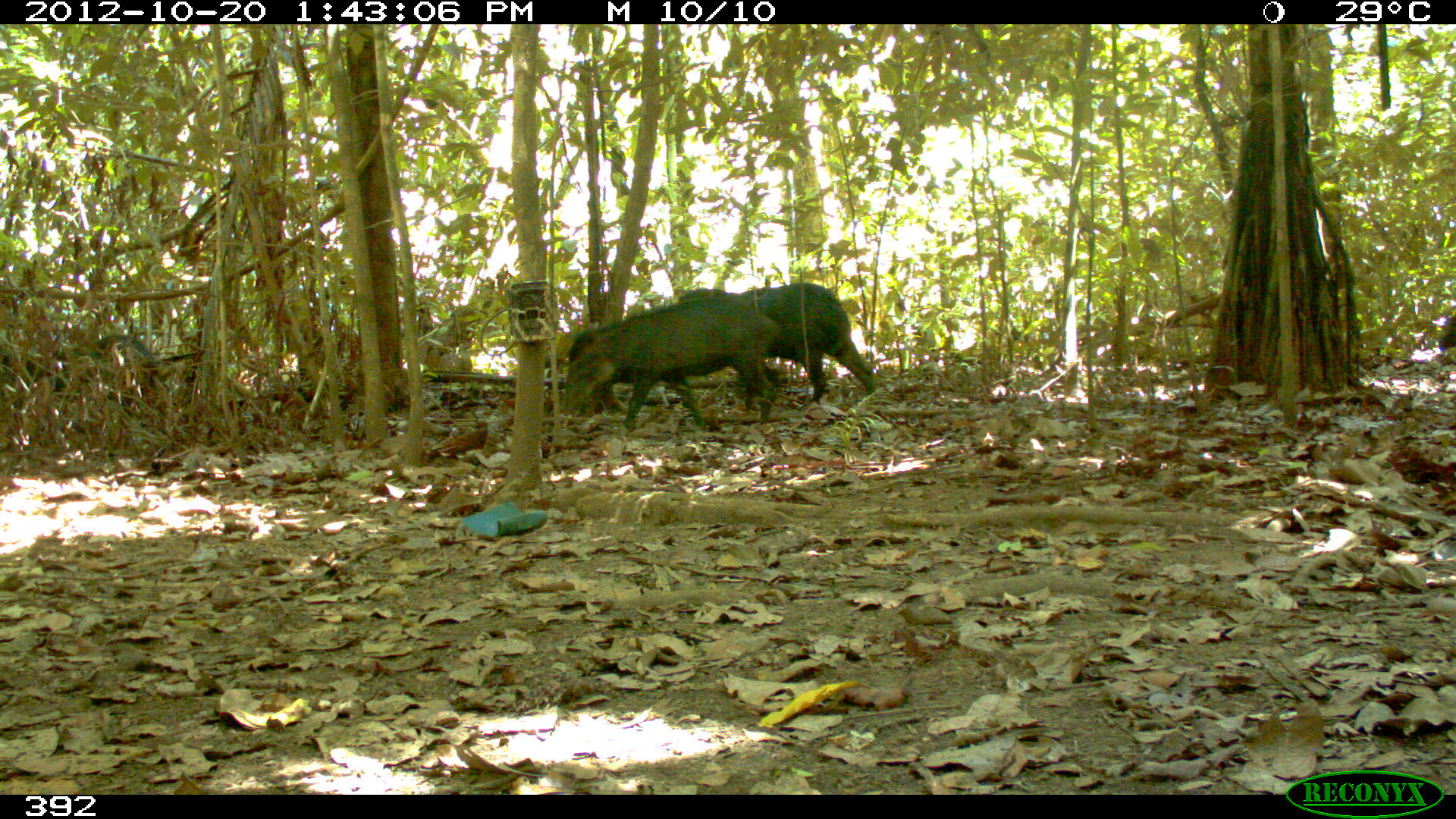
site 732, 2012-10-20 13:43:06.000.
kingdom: Animalia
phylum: Chordata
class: Mammalia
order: Artiodactyla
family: Tayassuidae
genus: Tayassu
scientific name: Tayassu pecari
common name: white-lipped peccary